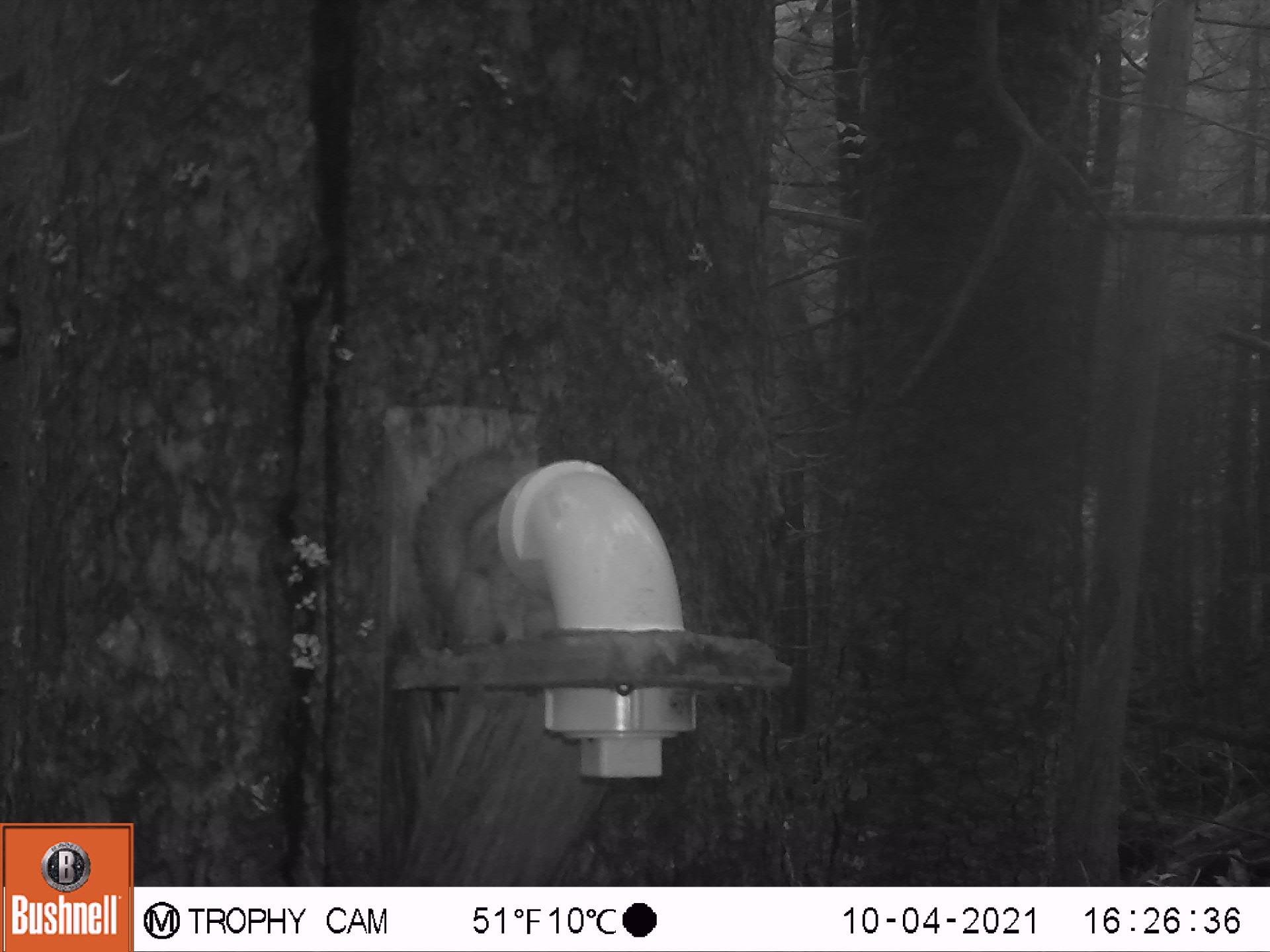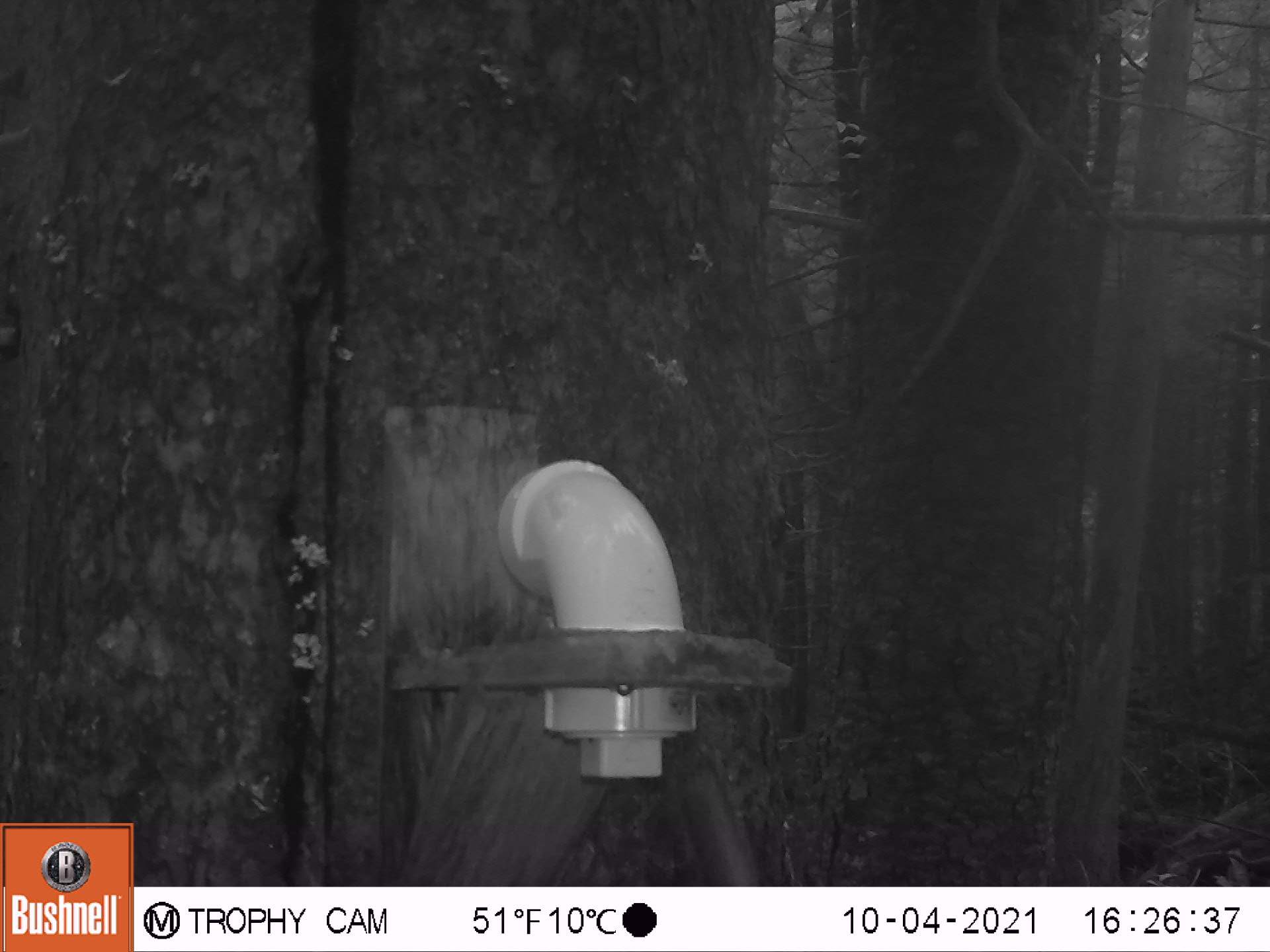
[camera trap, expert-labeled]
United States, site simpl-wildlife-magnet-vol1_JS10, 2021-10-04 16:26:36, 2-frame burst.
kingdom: Animalia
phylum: Chordata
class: Mammalia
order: Rodentia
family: Sciuridae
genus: Tamiasciurus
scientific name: Tamiasciurus hudsonicus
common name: red squirrel